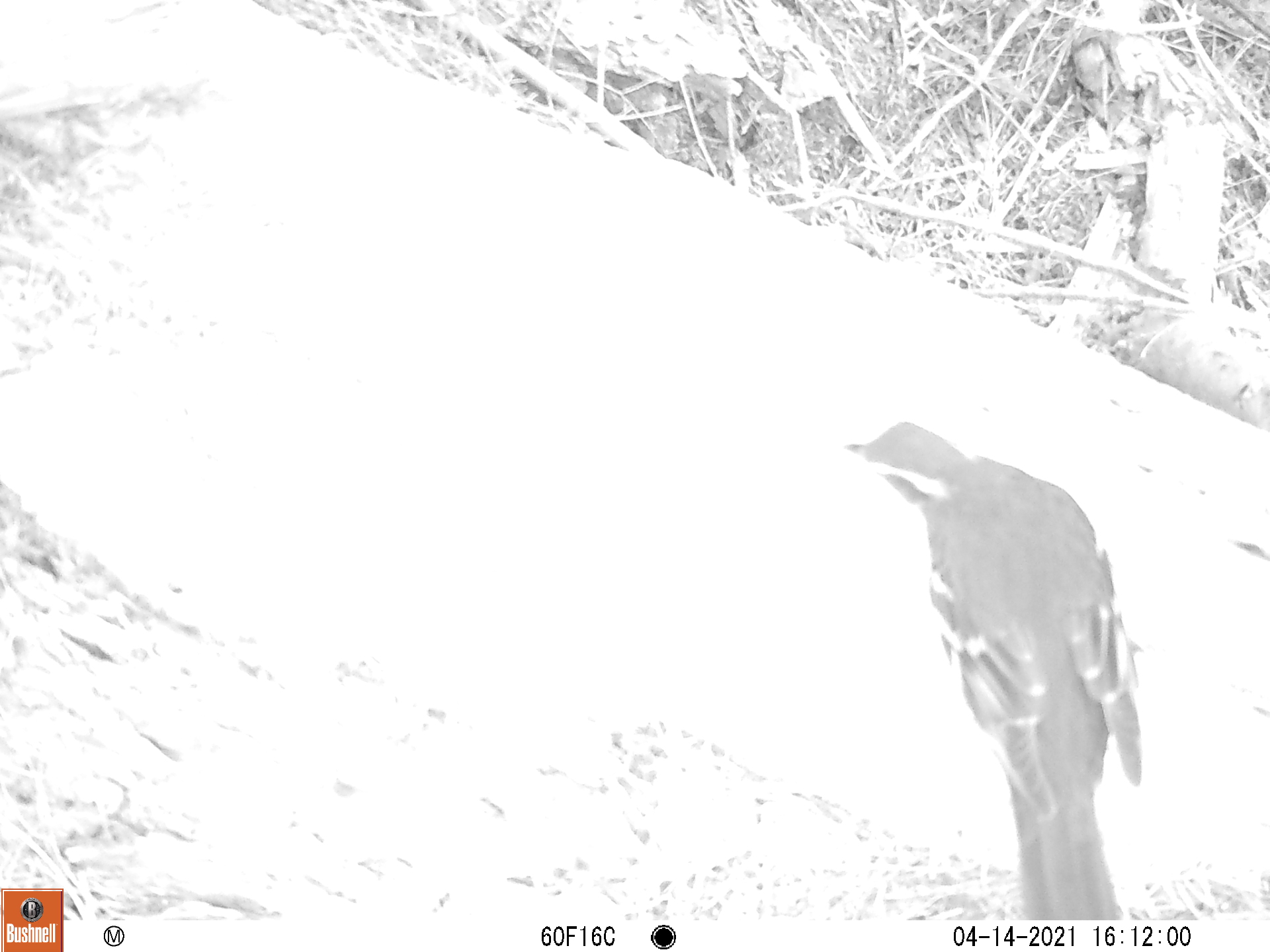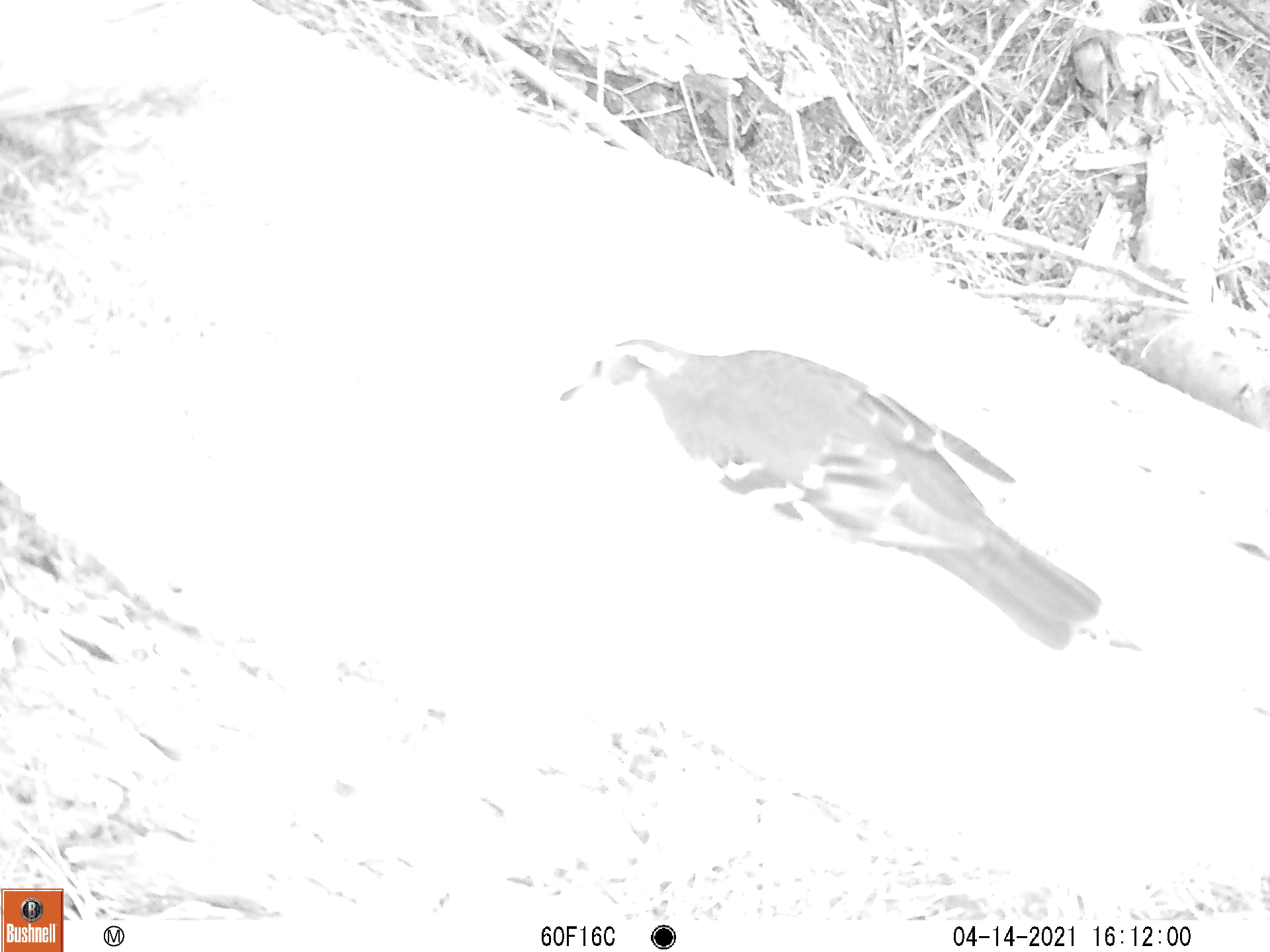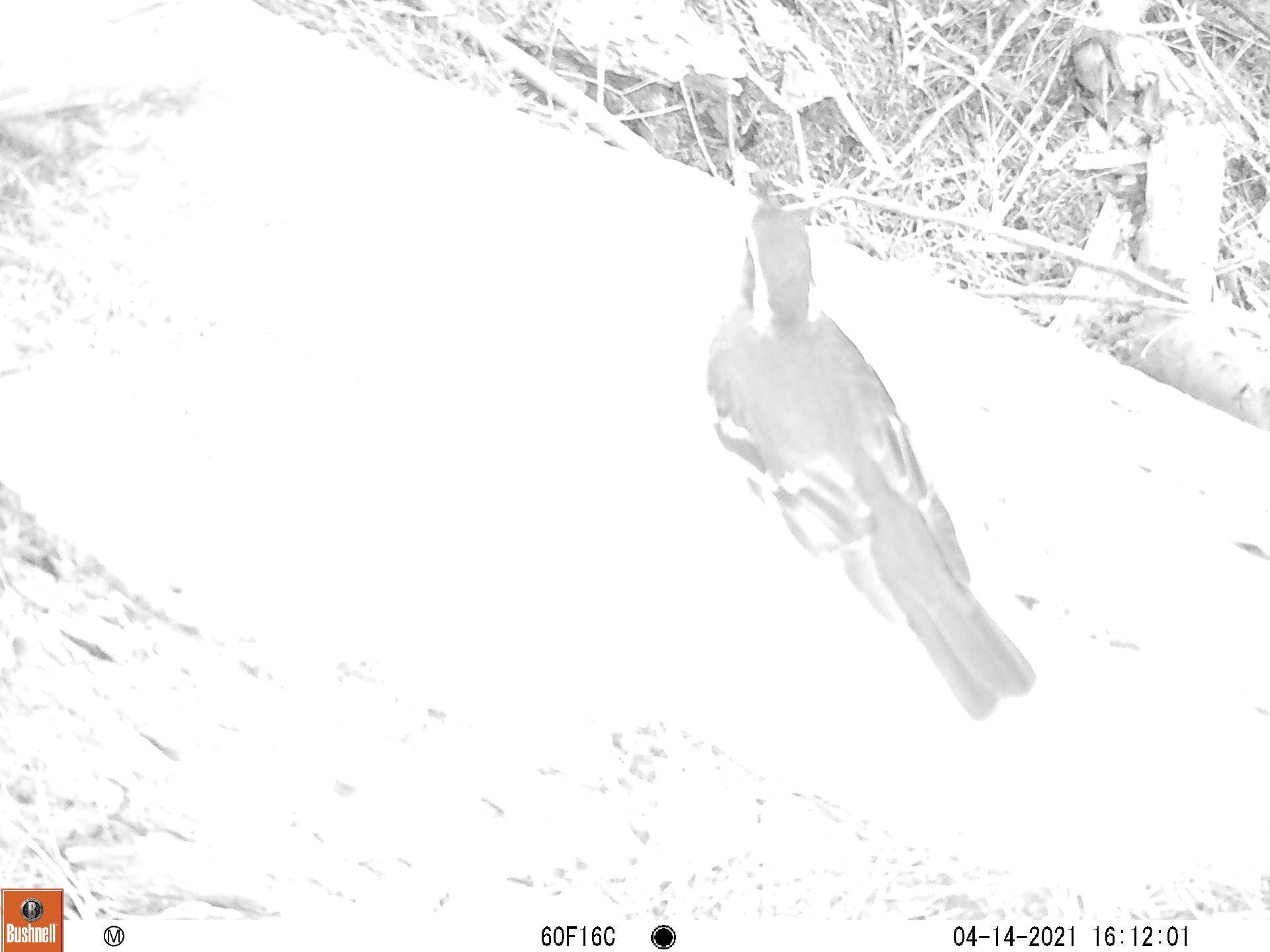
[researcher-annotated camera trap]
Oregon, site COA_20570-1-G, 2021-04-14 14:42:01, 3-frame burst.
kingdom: Animalia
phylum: Chordata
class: Aves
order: Passeriformes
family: Turdidae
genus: Ixoreus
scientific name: Ixoreus naevius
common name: varied thrush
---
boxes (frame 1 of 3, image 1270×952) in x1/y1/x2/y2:
varied thrush: 842/415/1152/898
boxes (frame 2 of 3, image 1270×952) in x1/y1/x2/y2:
varied thrush: 553/327/1105/649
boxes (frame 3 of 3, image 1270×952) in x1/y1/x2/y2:
varied thrush: 707/171/1043/719